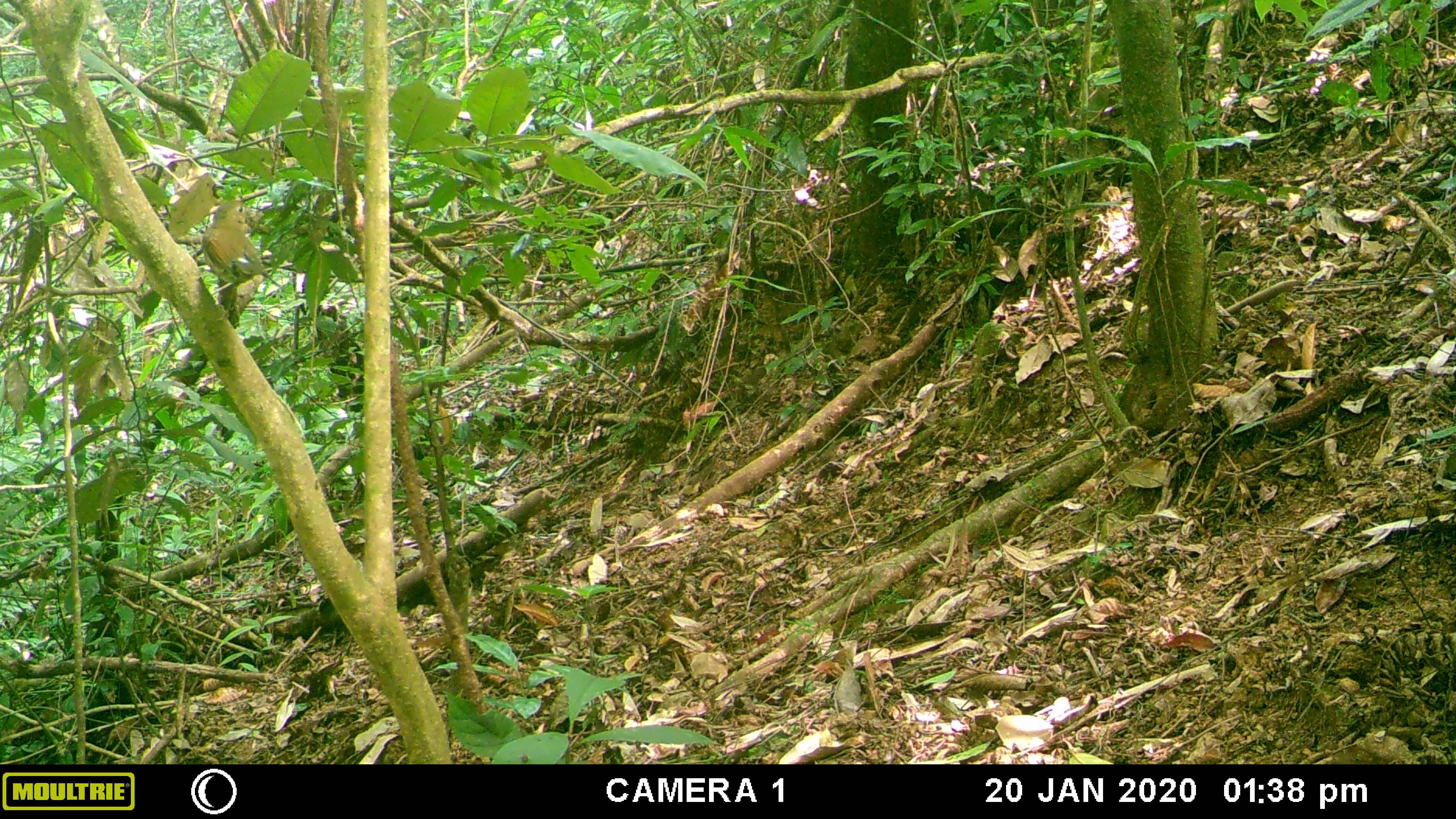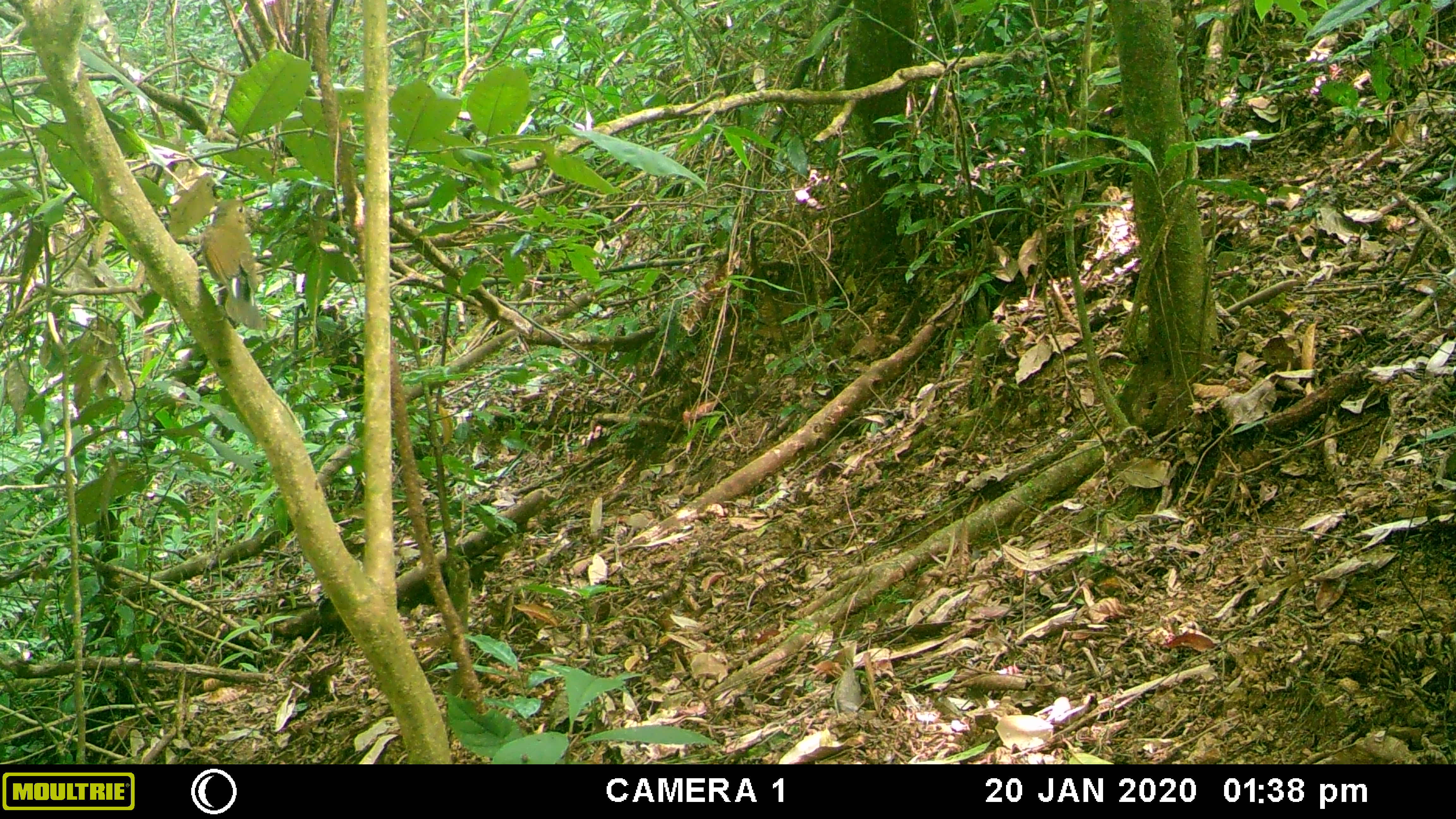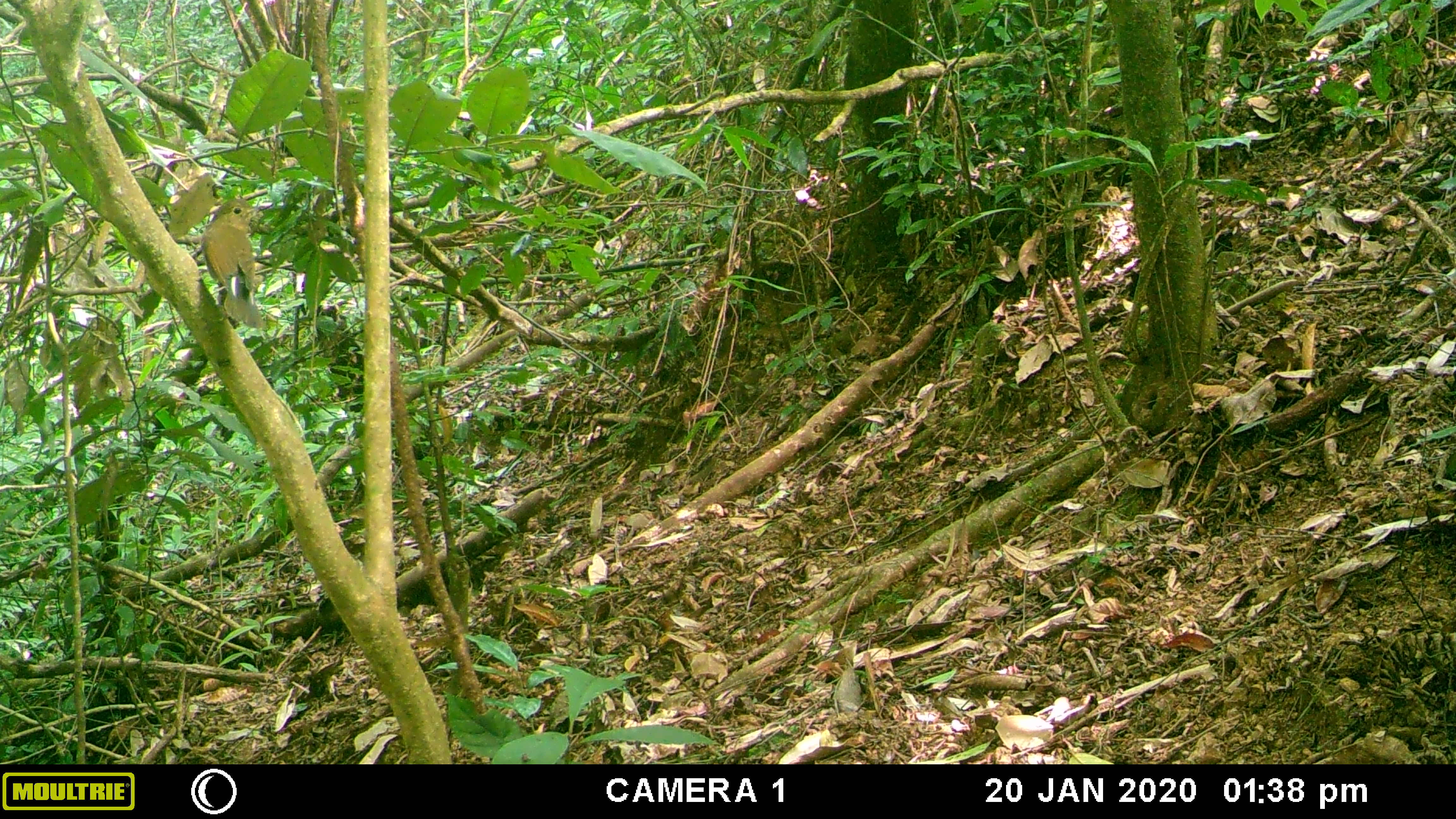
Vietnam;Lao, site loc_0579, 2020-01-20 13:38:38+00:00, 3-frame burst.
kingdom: Animalia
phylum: Chordata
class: Aves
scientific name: Aves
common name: bird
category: unidentified bird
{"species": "unidentified bird (bird) (Aves)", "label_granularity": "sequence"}